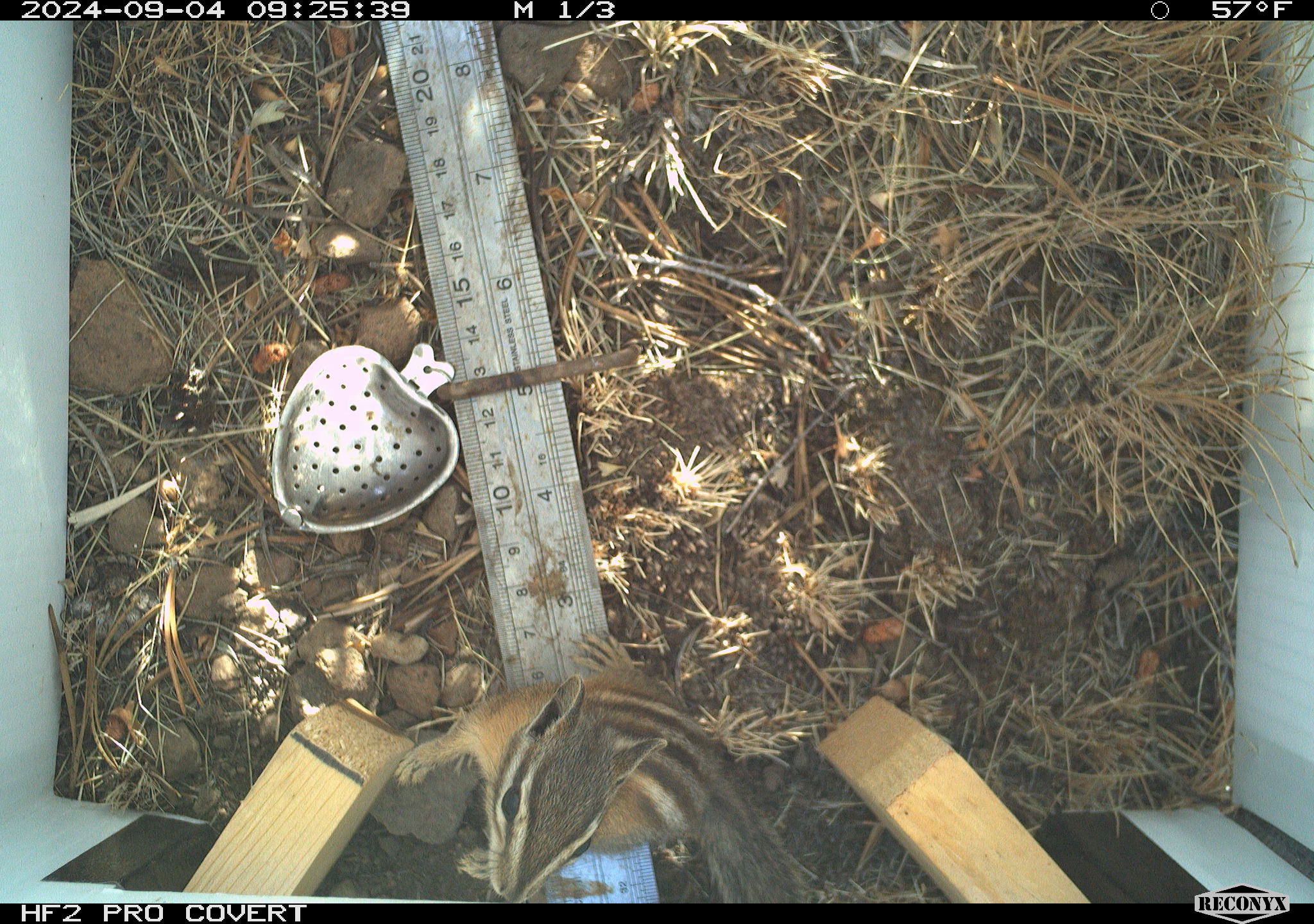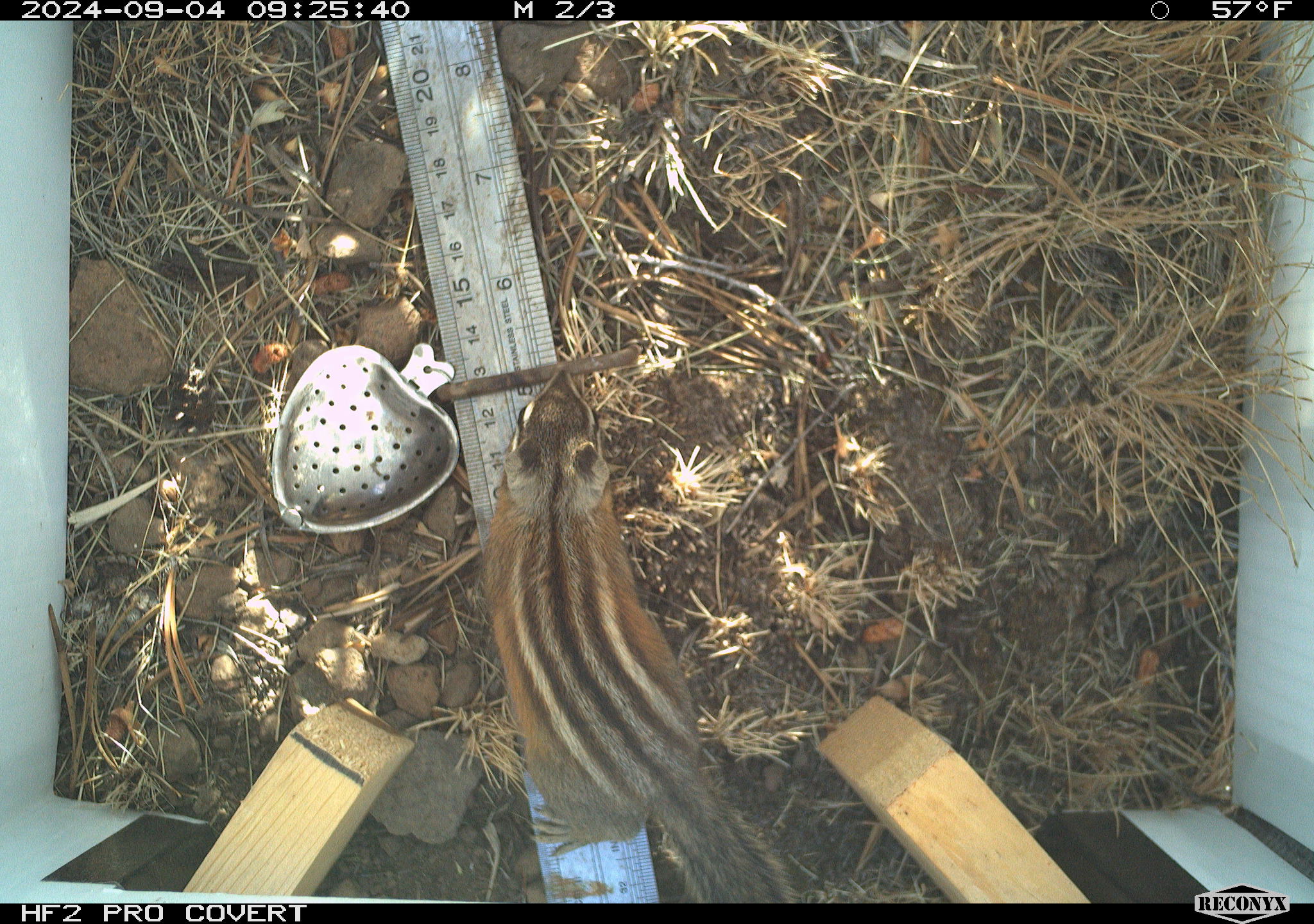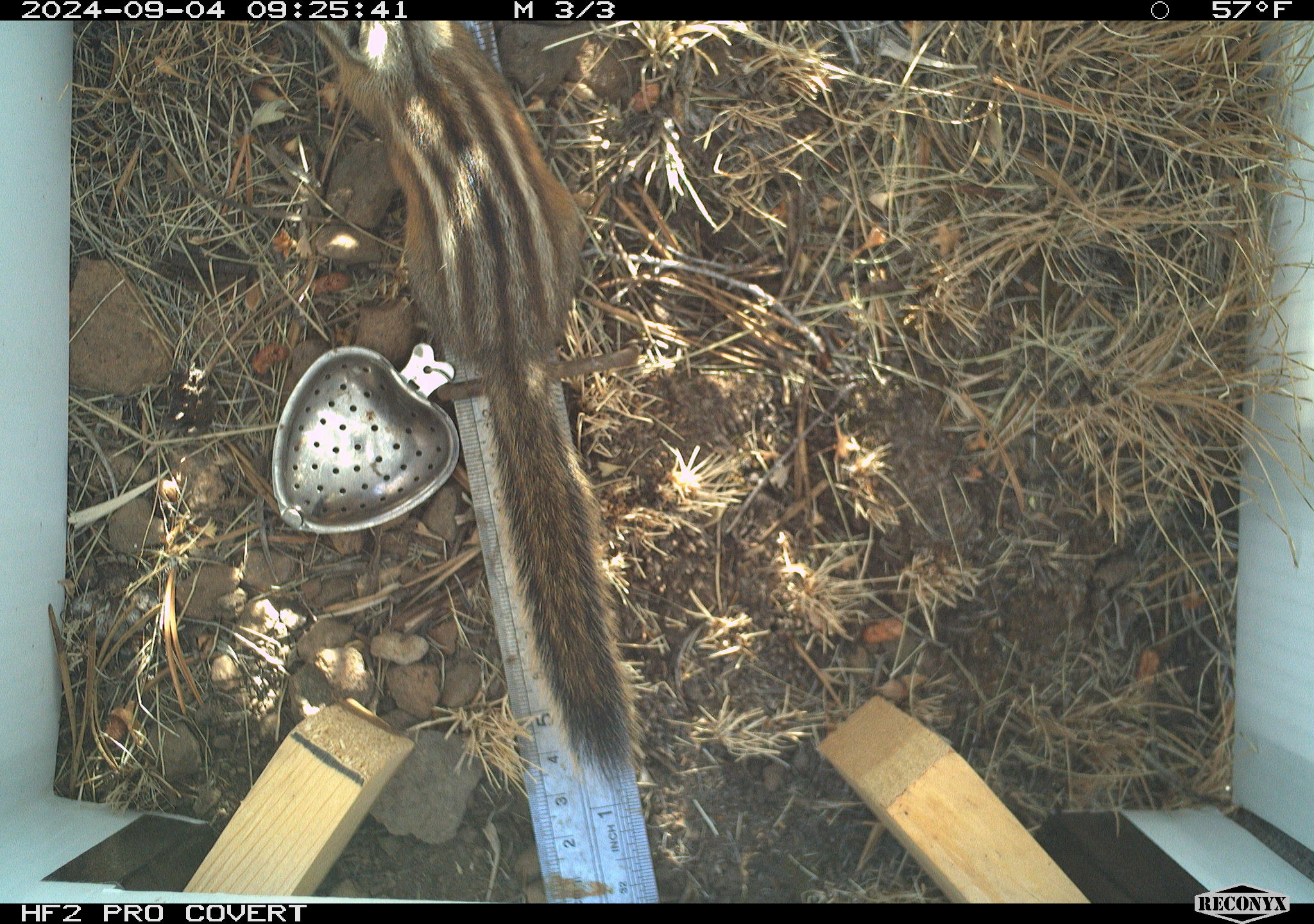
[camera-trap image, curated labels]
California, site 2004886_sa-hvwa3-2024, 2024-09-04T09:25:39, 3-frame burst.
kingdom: Animalia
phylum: Chordata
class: Mammalia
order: Rodentia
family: Sciuridae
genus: Neotamias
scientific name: Neotamias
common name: western chipmunks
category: neotamias species